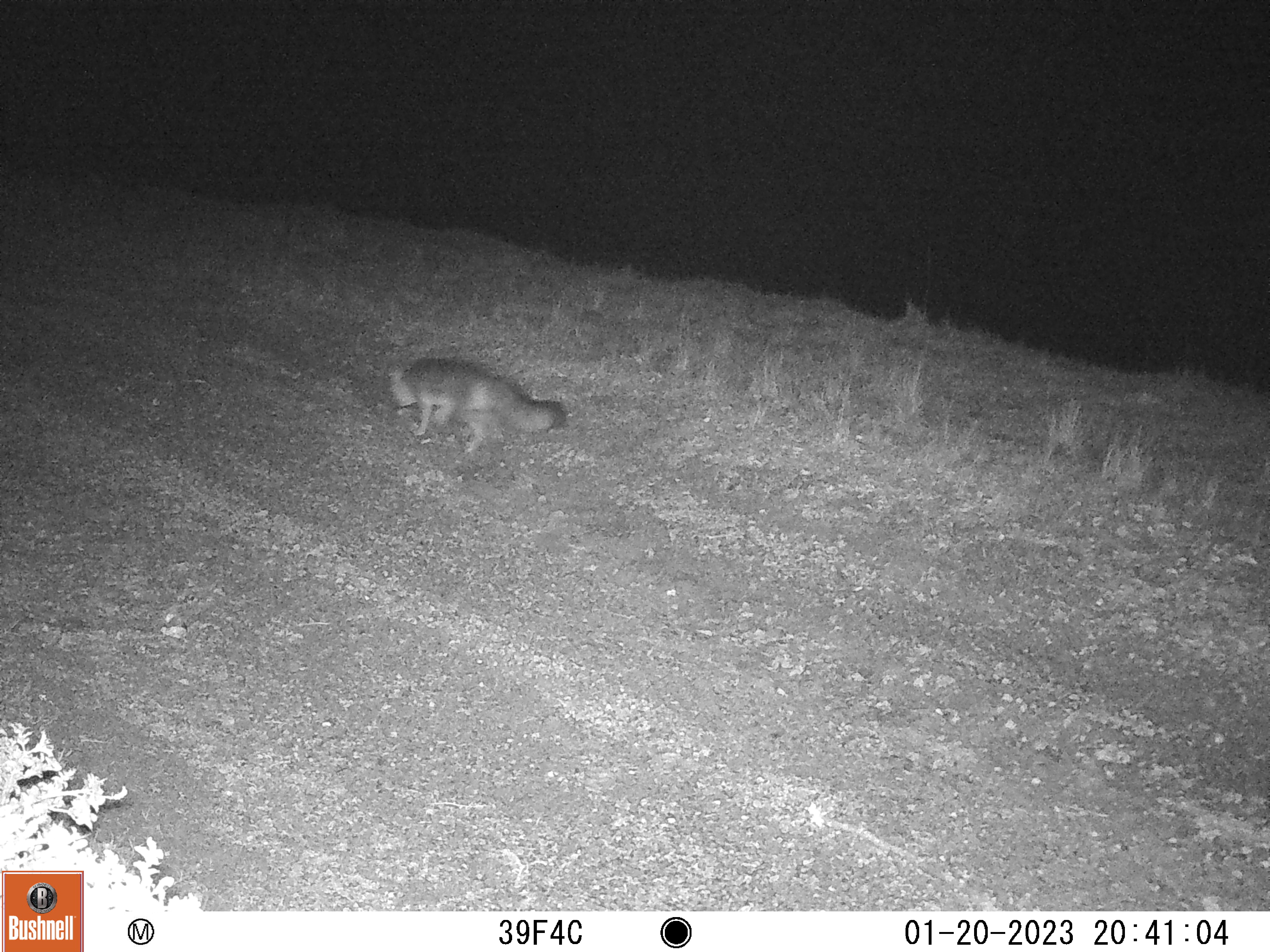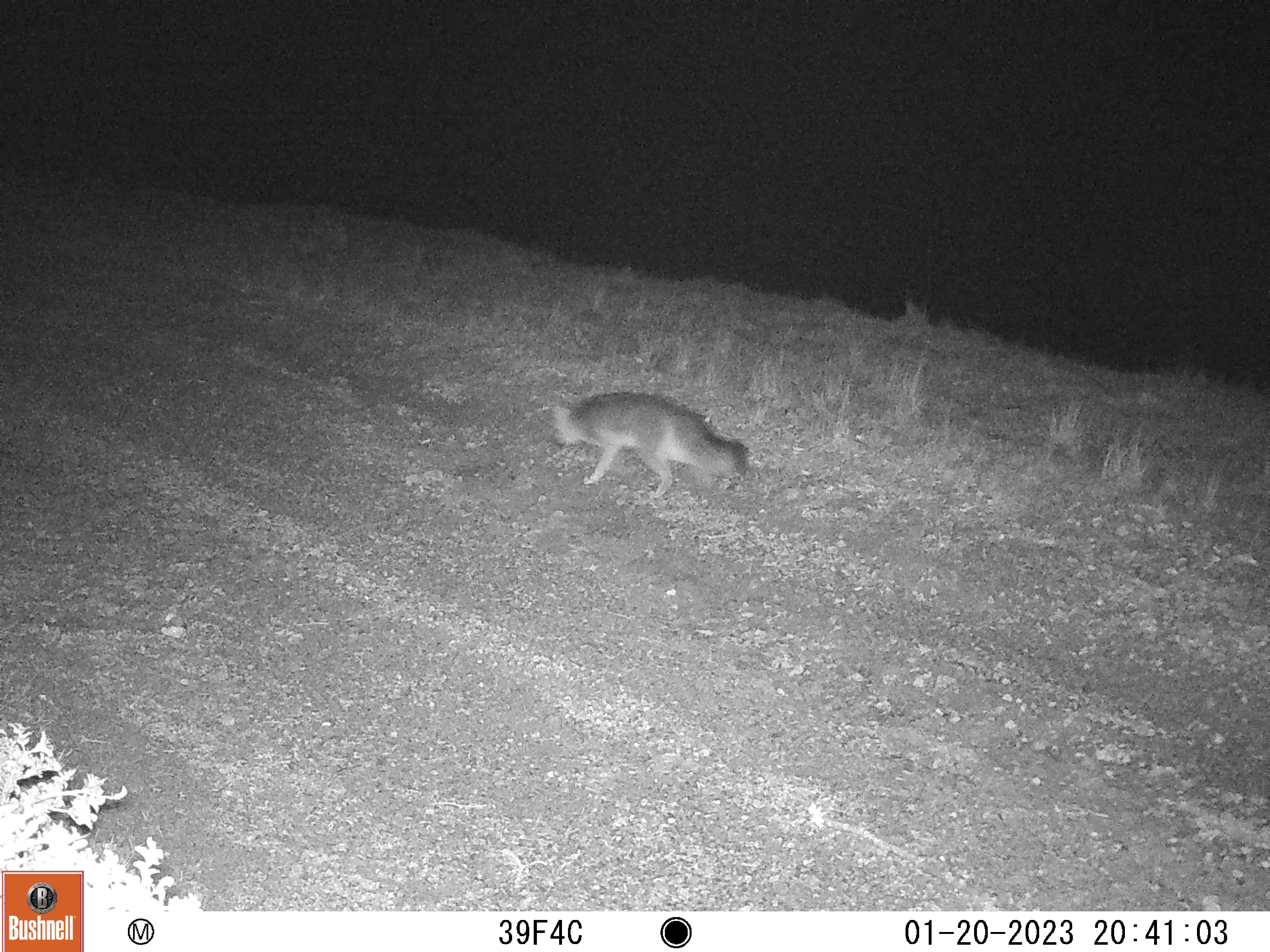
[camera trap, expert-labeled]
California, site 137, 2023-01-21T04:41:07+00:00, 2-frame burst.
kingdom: Animalia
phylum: Chordata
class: Mammalia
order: Carnivora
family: Canidae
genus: Urocyon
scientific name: Urocyon cinereoargenteus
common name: gray fox